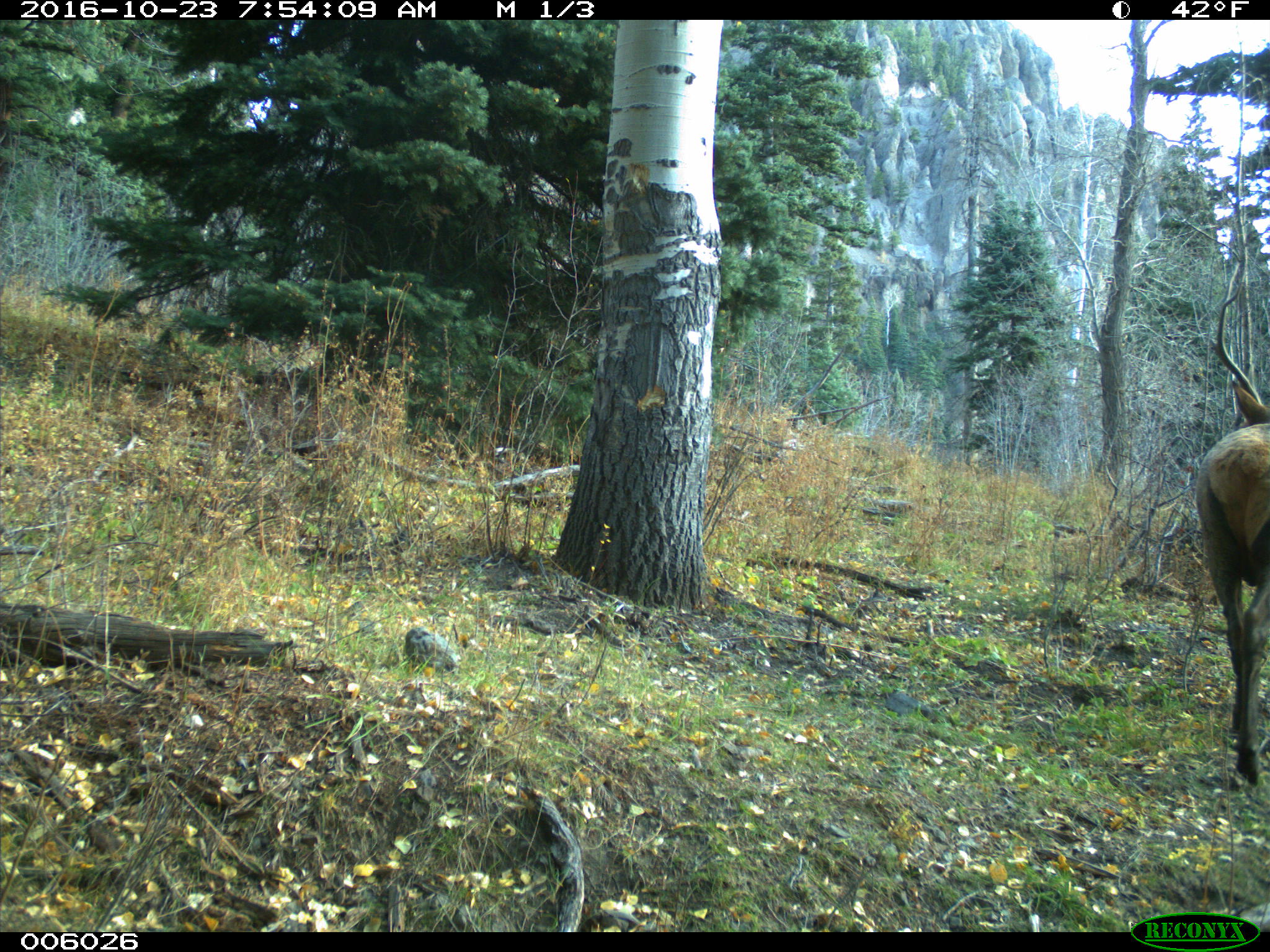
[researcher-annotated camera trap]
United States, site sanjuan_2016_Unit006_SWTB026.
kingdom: Animalia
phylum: Chordata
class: Mammalia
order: Artiodactyla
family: Cervidae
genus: Cervus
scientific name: Cervus elaphus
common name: red deer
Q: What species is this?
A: Cervus elaphus (red deer).